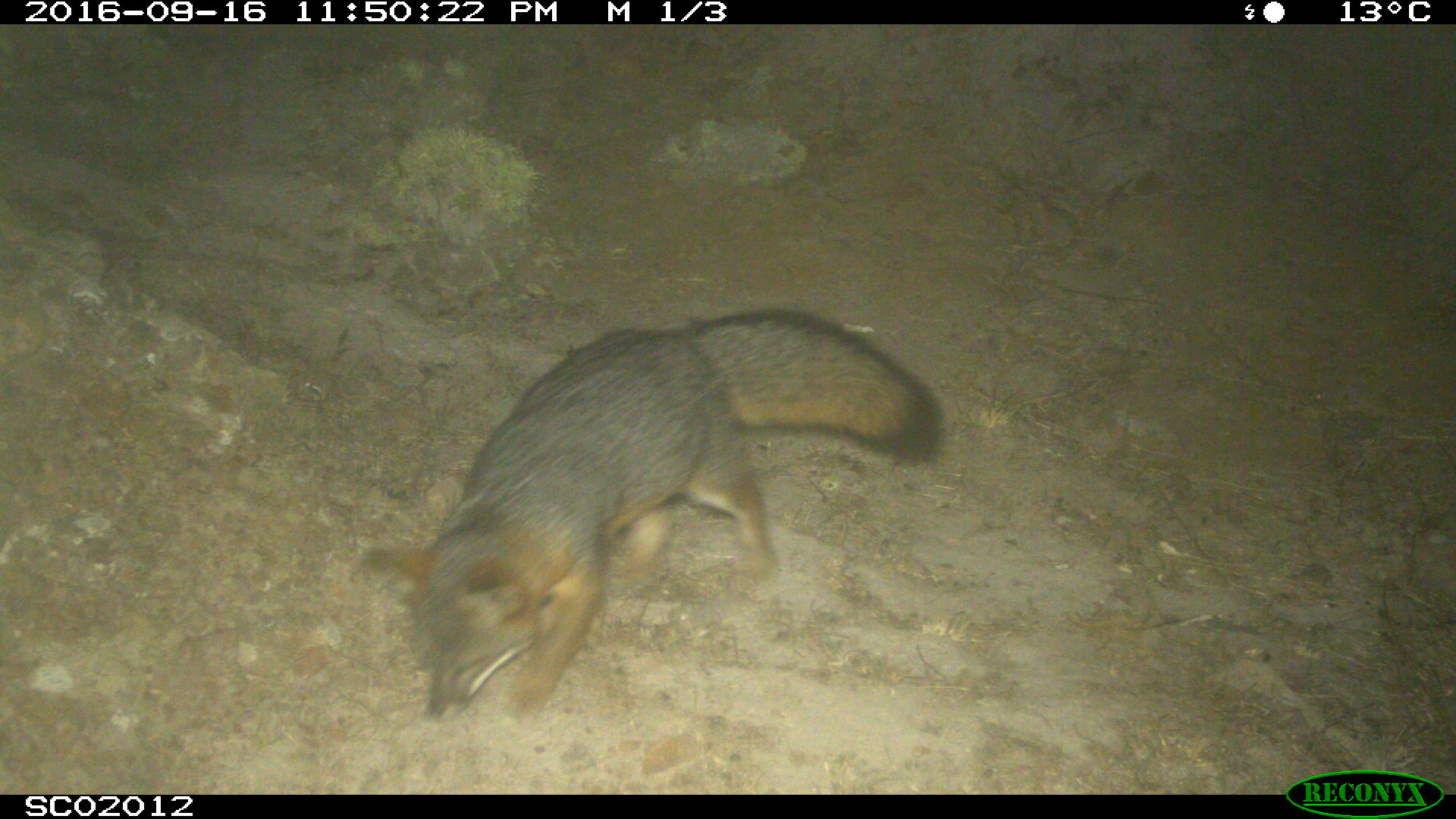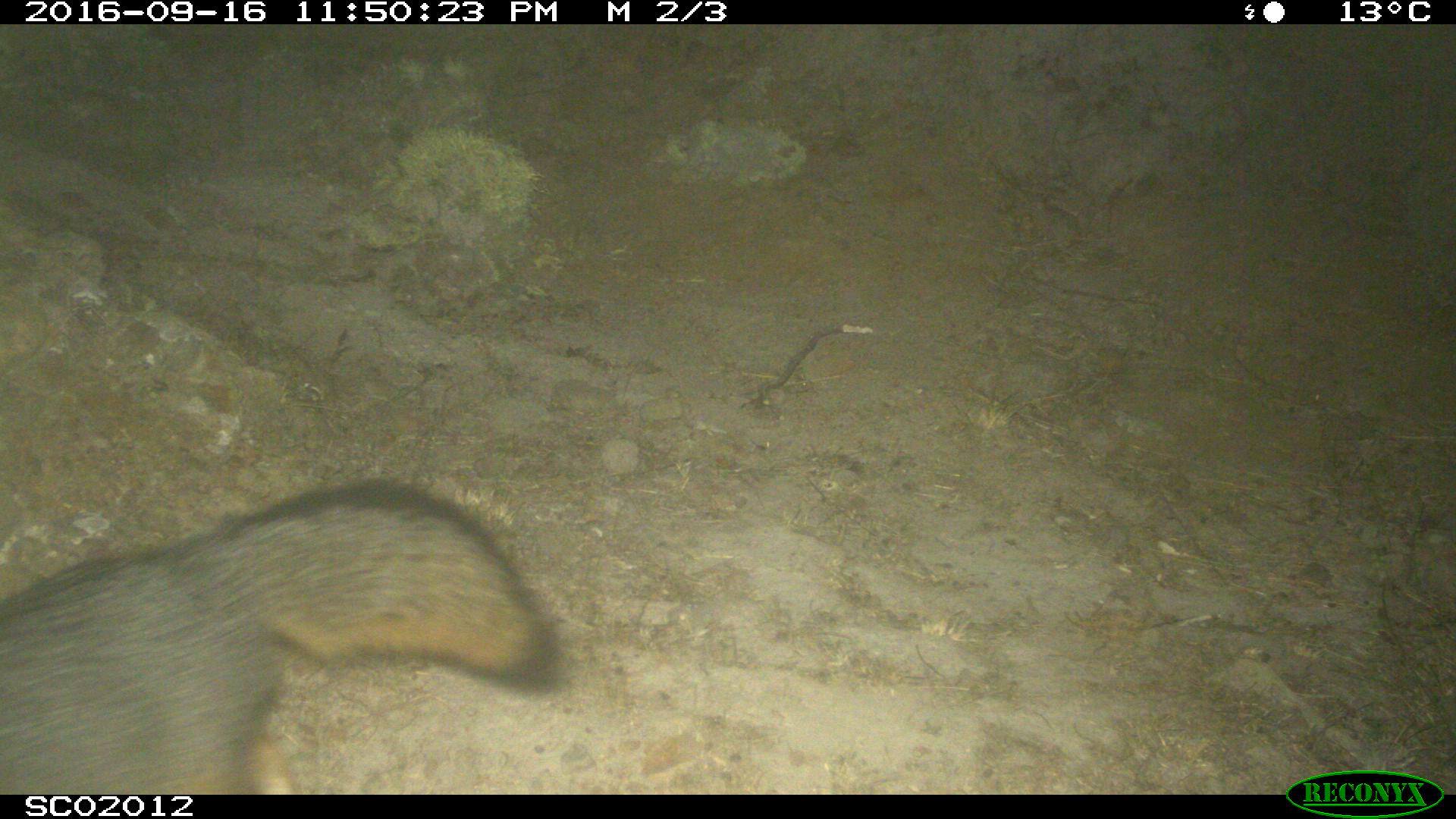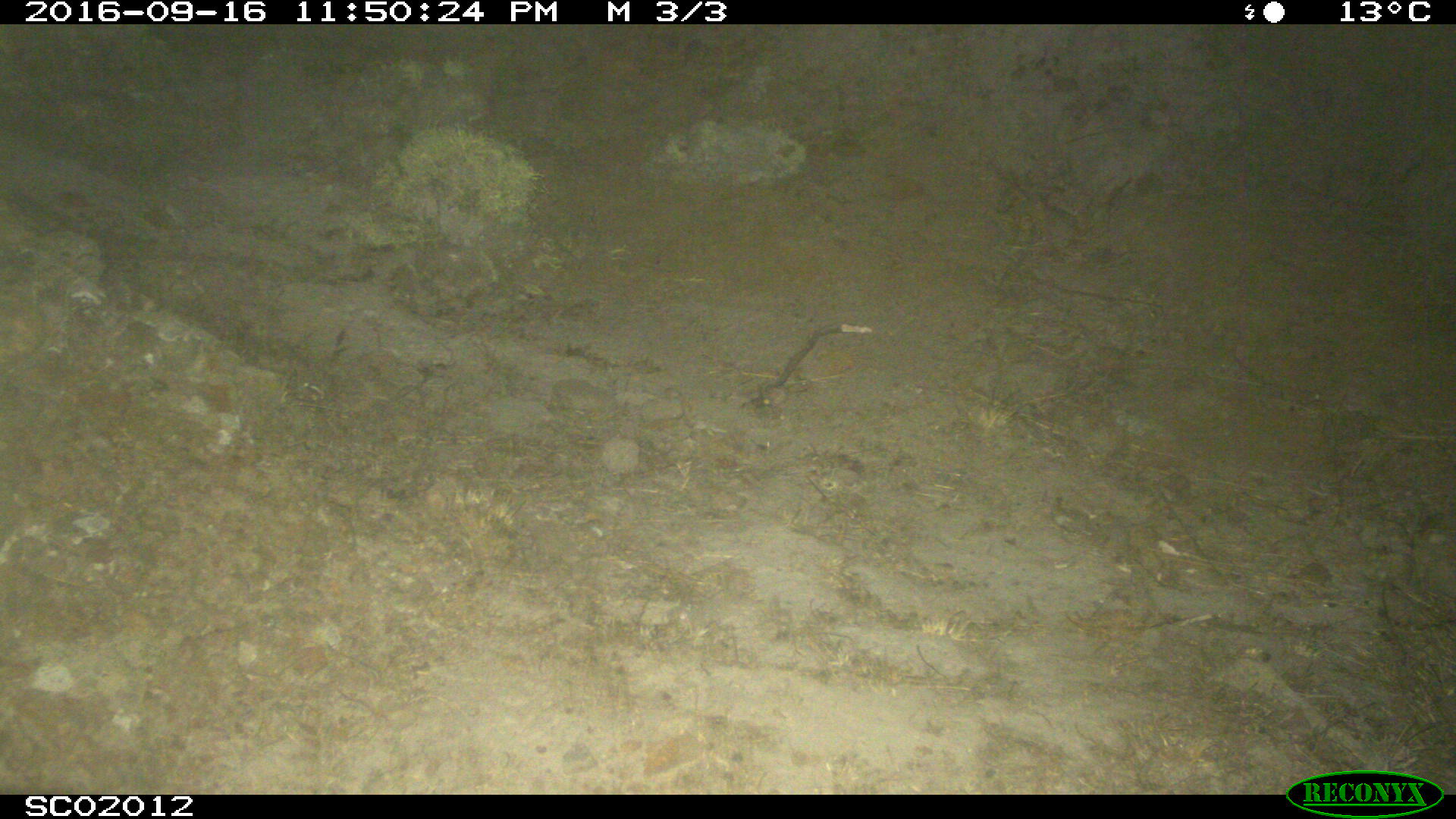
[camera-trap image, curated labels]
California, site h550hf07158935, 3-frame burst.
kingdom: Animalia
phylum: Chordata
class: Mammalia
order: Carnivora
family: Canidae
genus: Urocyon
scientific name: Urocyon littoralis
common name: island fox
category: fox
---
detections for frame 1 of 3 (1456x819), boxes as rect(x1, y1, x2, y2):
fox: rect(345, 309, 945, 738)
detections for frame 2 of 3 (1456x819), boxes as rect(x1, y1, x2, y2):
fox: rect(0, 477, 557, 792)